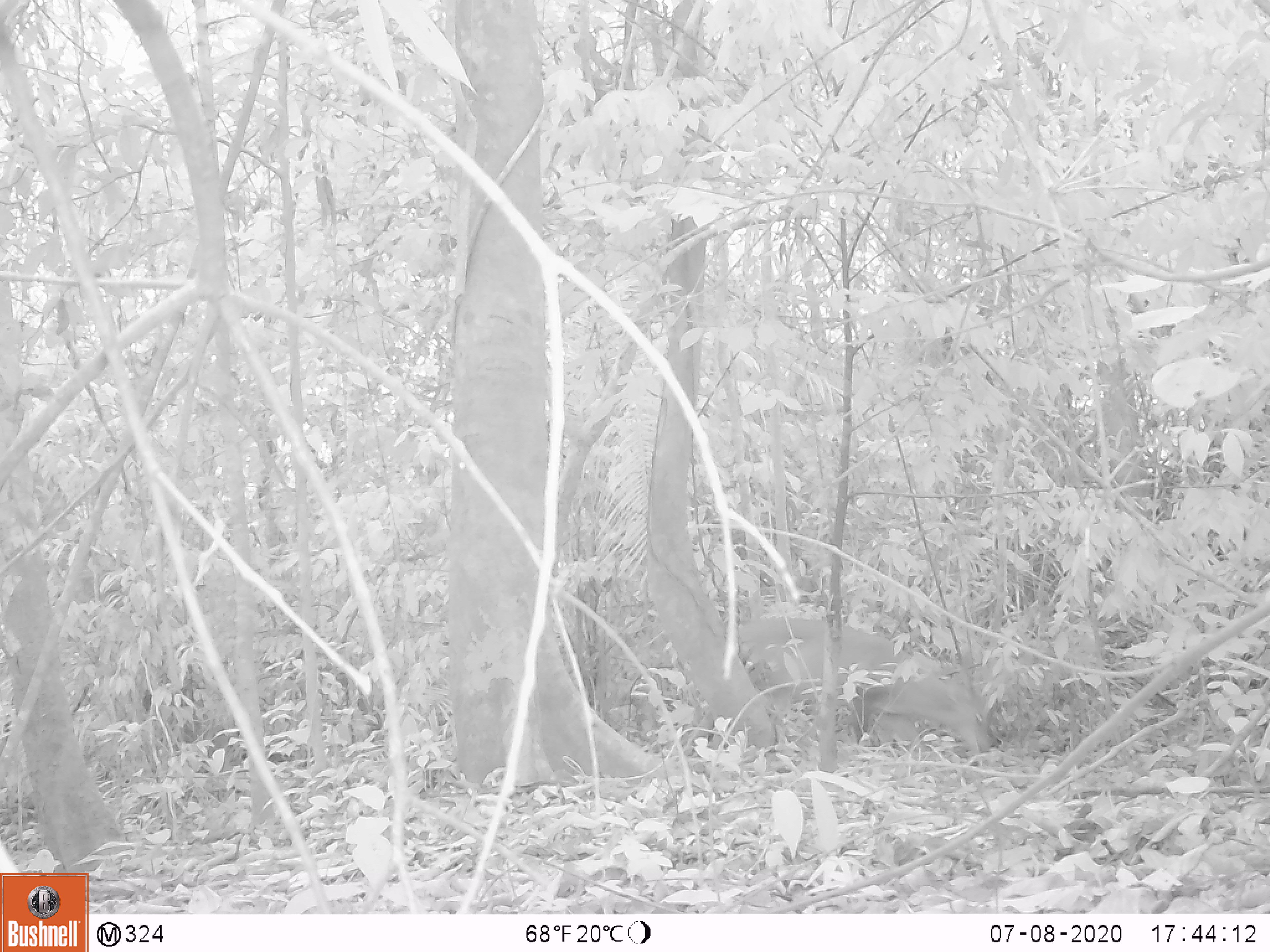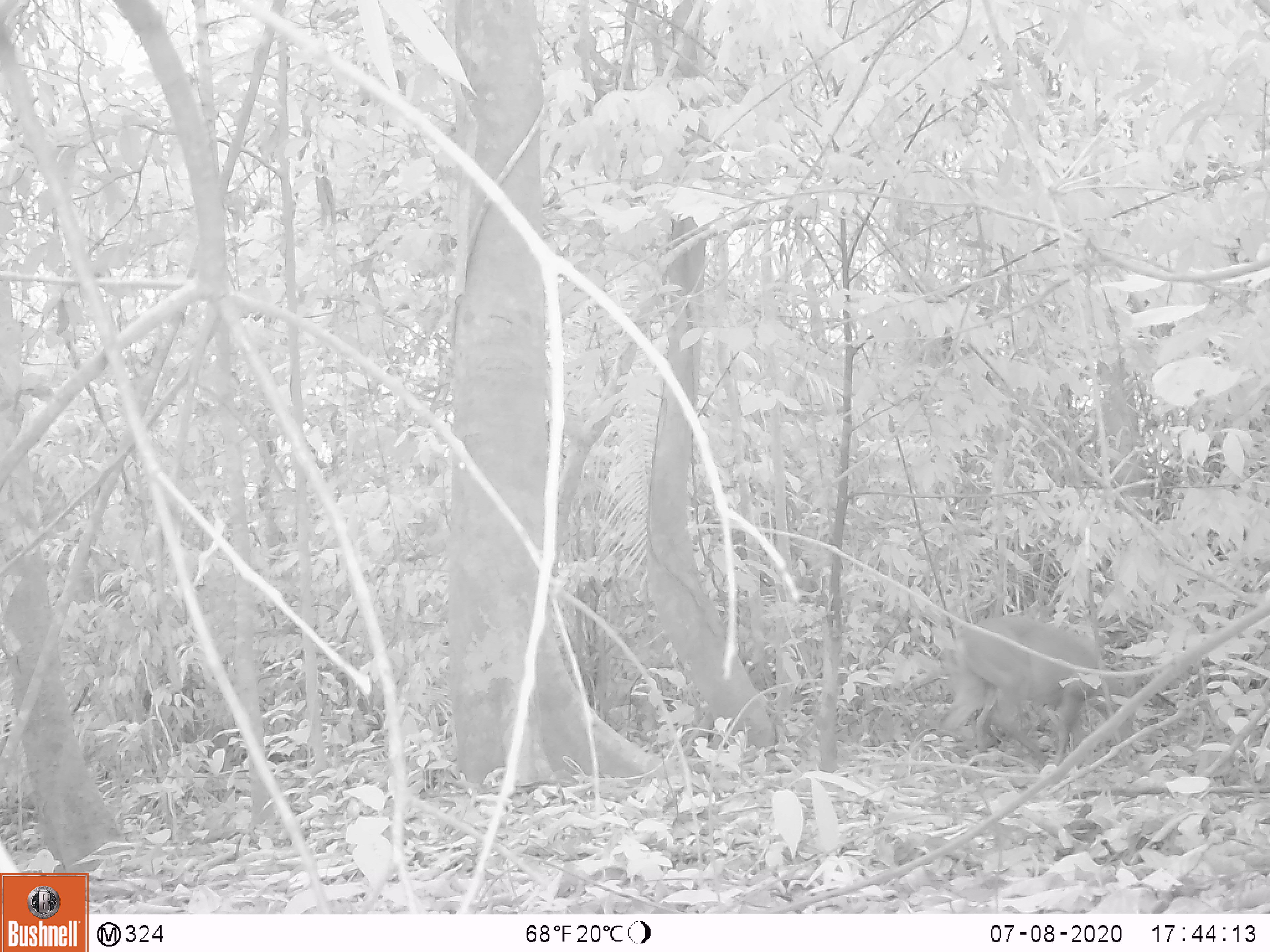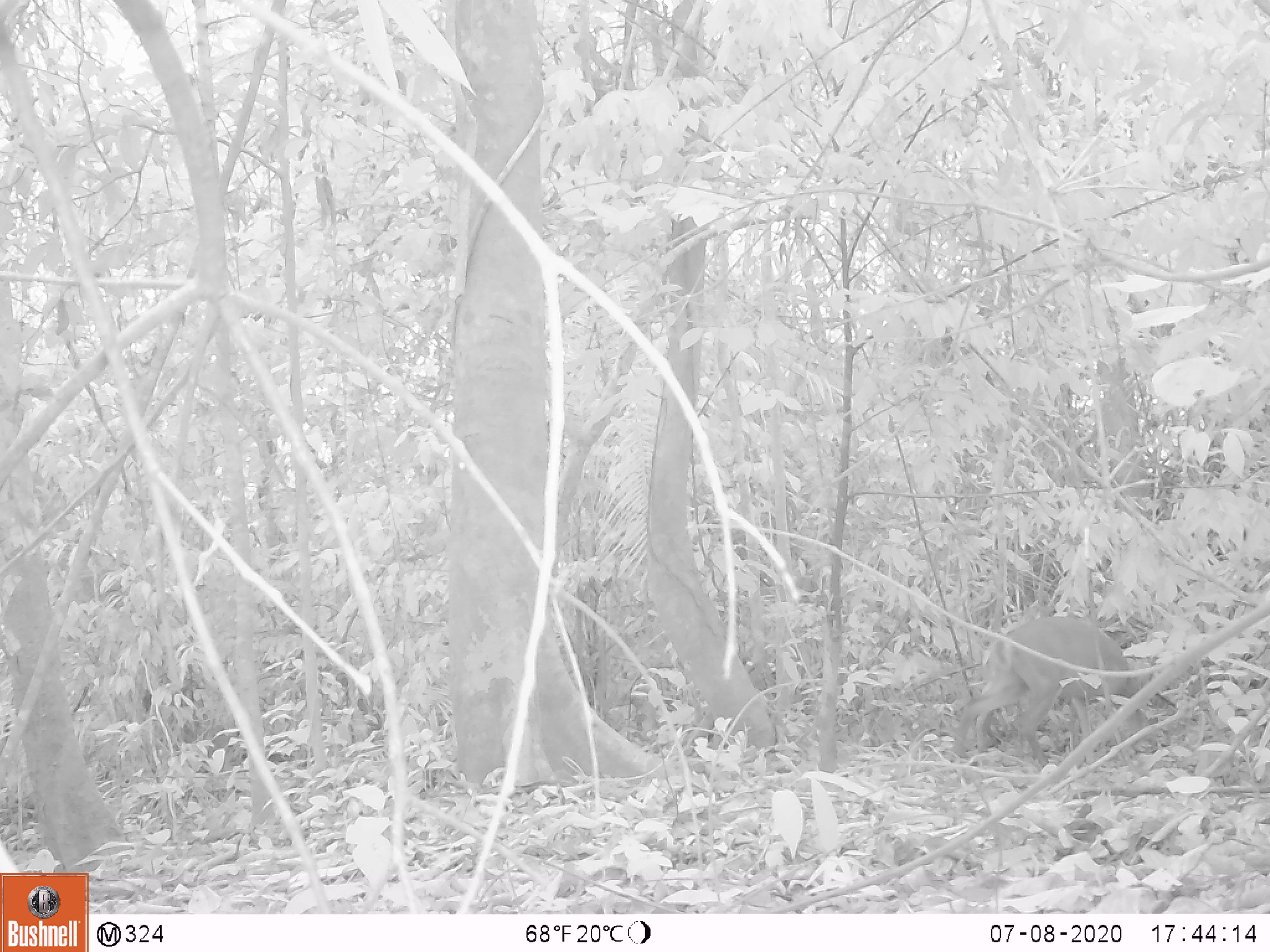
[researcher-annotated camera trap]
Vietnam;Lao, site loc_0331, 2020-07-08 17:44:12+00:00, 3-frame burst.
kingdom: Animalia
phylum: Chordata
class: Mammalia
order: Artiodactyla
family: Cervidae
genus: Muntiacus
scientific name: Muntiacus vuquangensis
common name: large-antlered muntjac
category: large antlered muntjac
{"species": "large antlered muntjac (large-antlered muntjac) (Muntiacus vuquangensis)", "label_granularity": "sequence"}